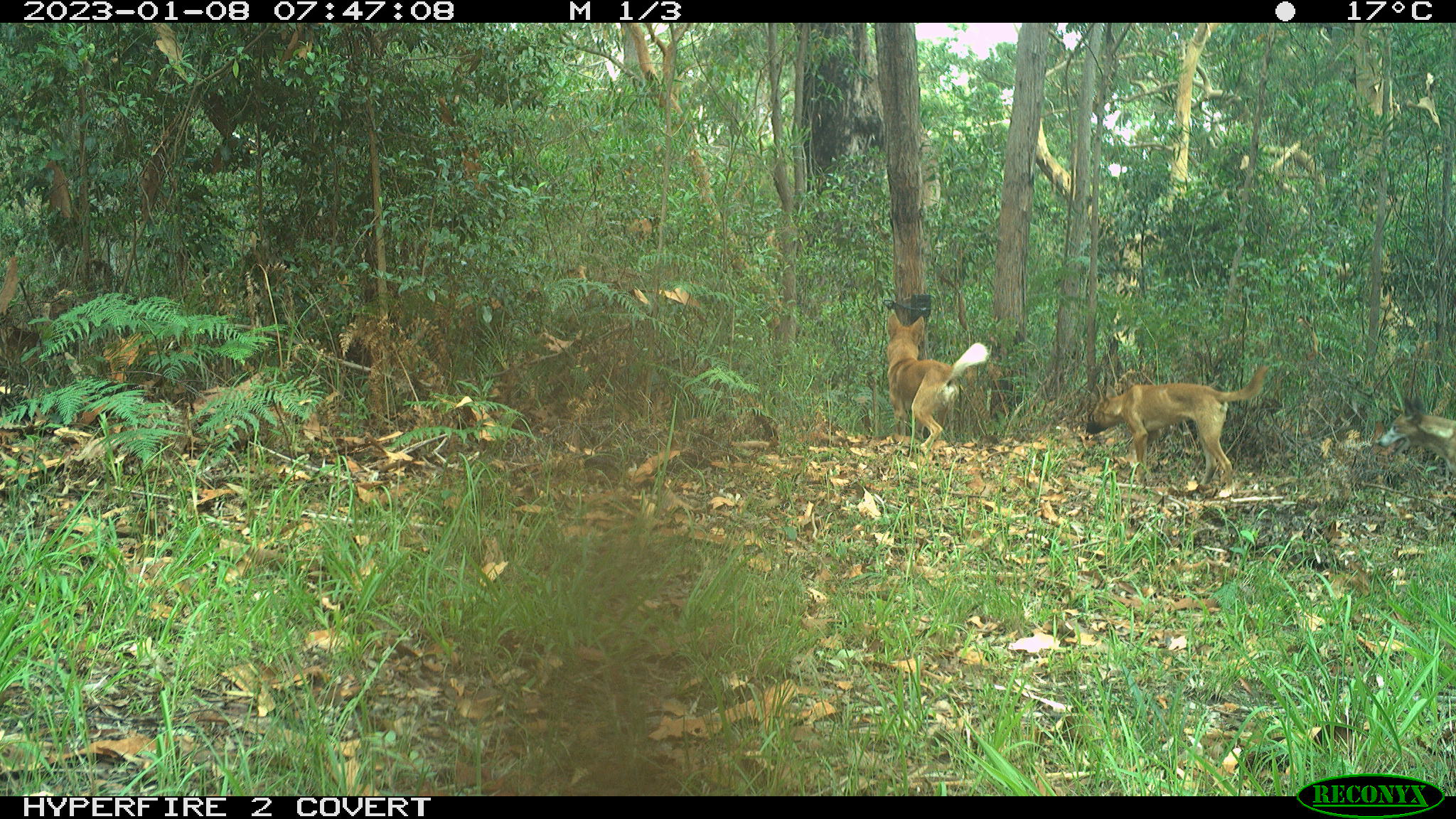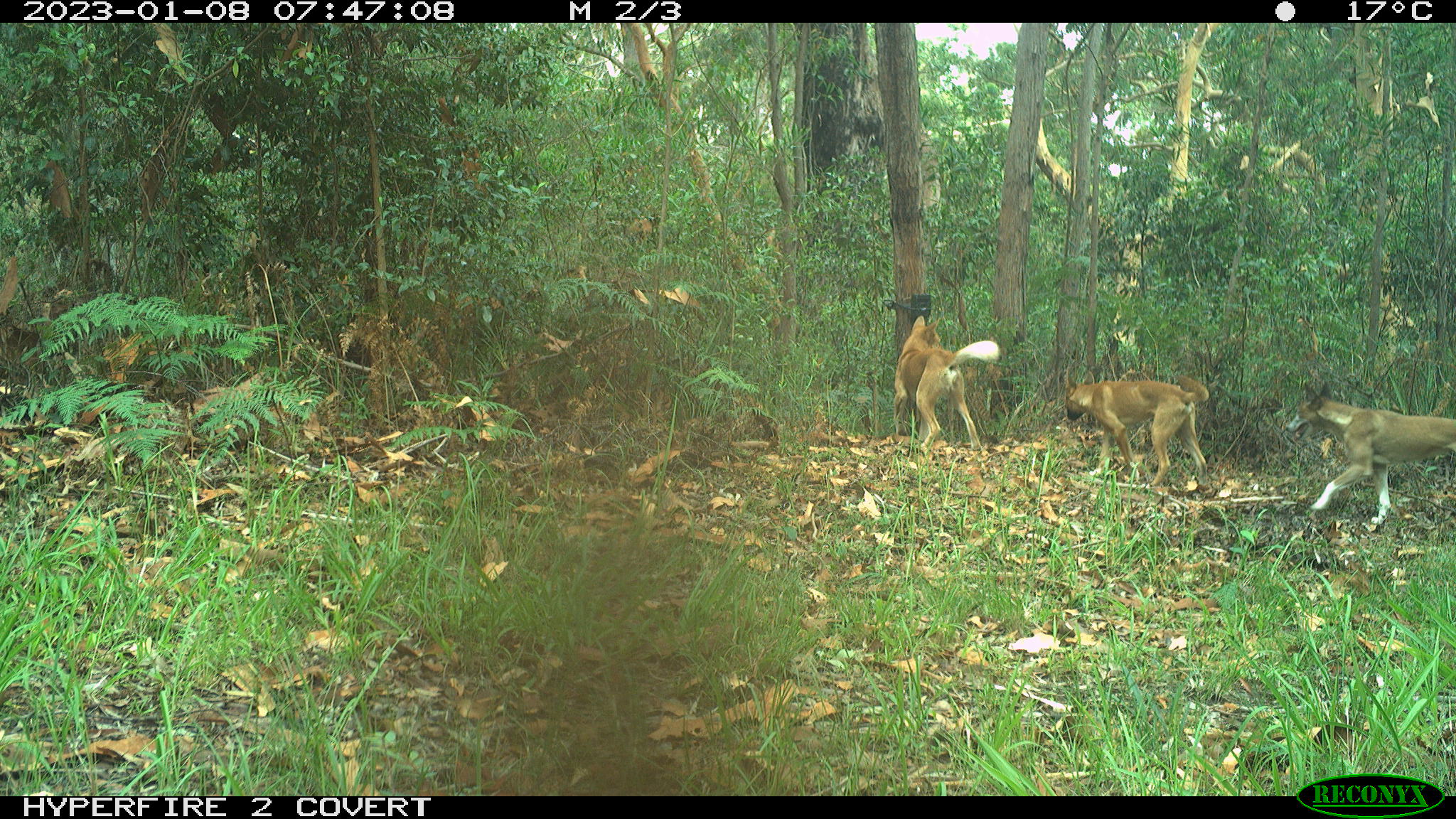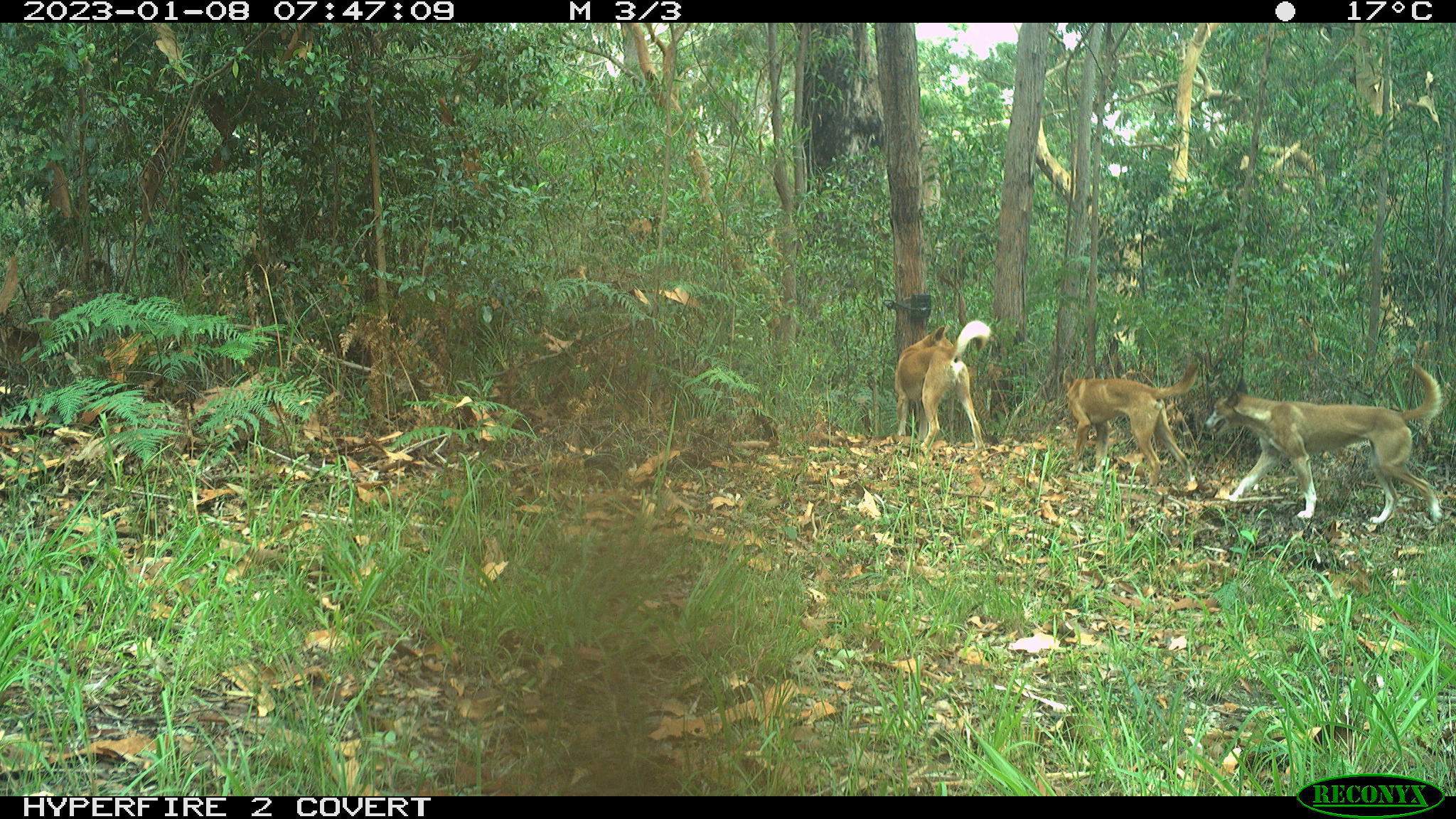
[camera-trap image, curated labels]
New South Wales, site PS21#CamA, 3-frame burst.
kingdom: Animalia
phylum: Chordata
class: Mammalia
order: Carnivora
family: Canidae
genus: Canis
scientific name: Canis familiaris dingo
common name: dingo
Dingo (Canis familiaris dingo).